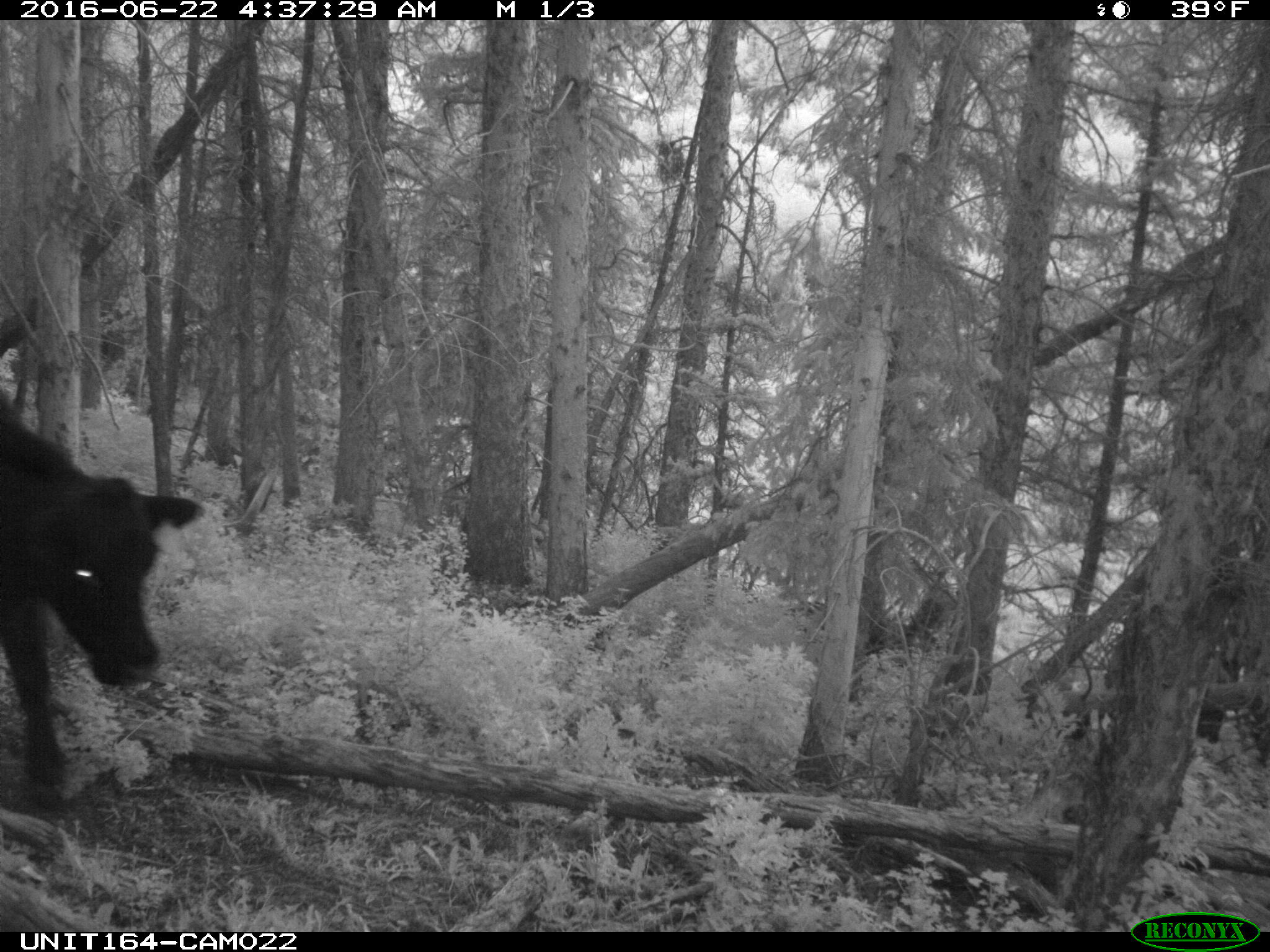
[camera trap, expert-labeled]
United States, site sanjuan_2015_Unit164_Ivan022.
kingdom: Animalia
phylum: Chordata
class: Mammalia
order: Artiodactyla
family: Bovidae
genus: Bos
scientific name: Bos taurus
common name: domestic cow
Bos taurus (domestic cow).